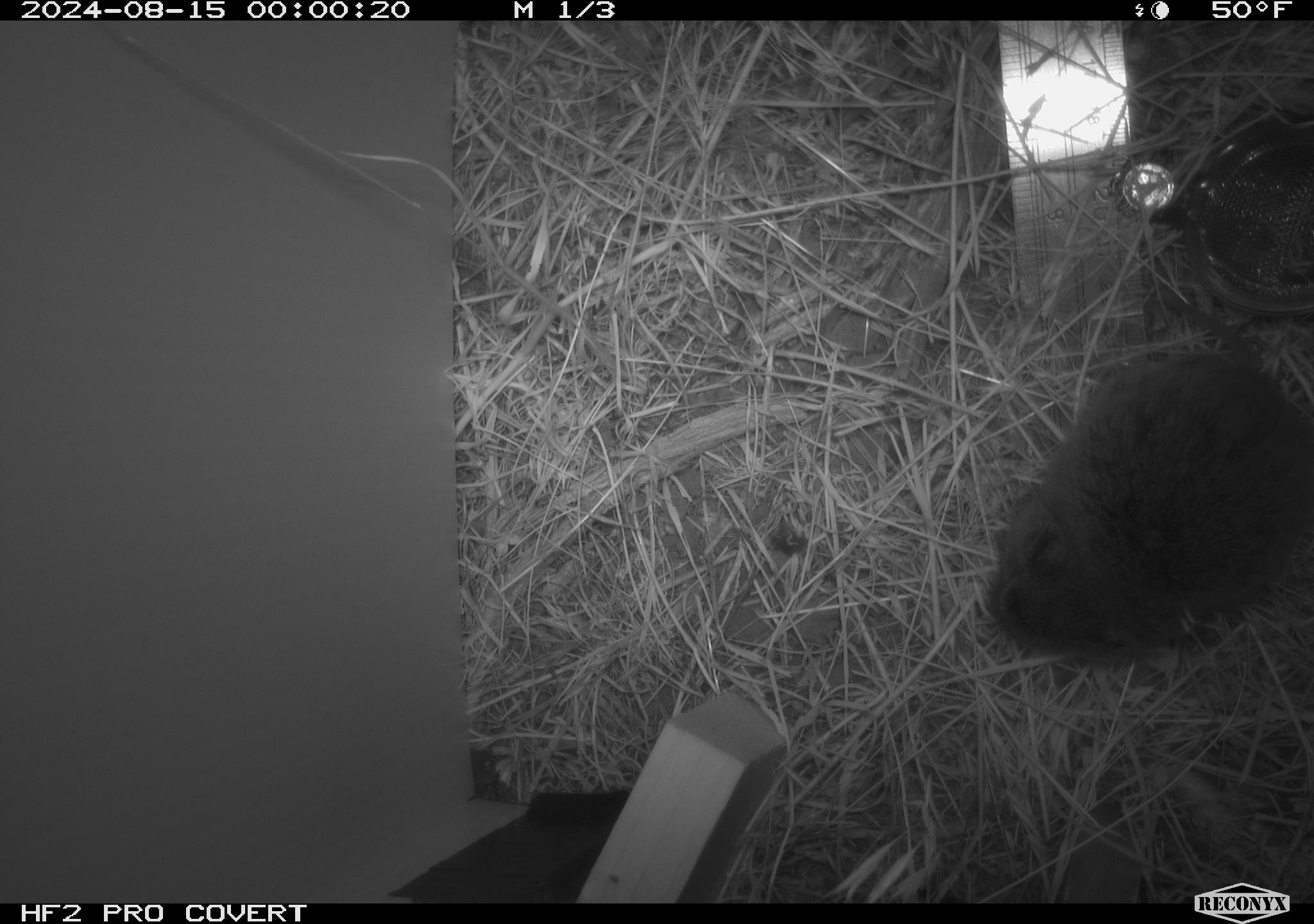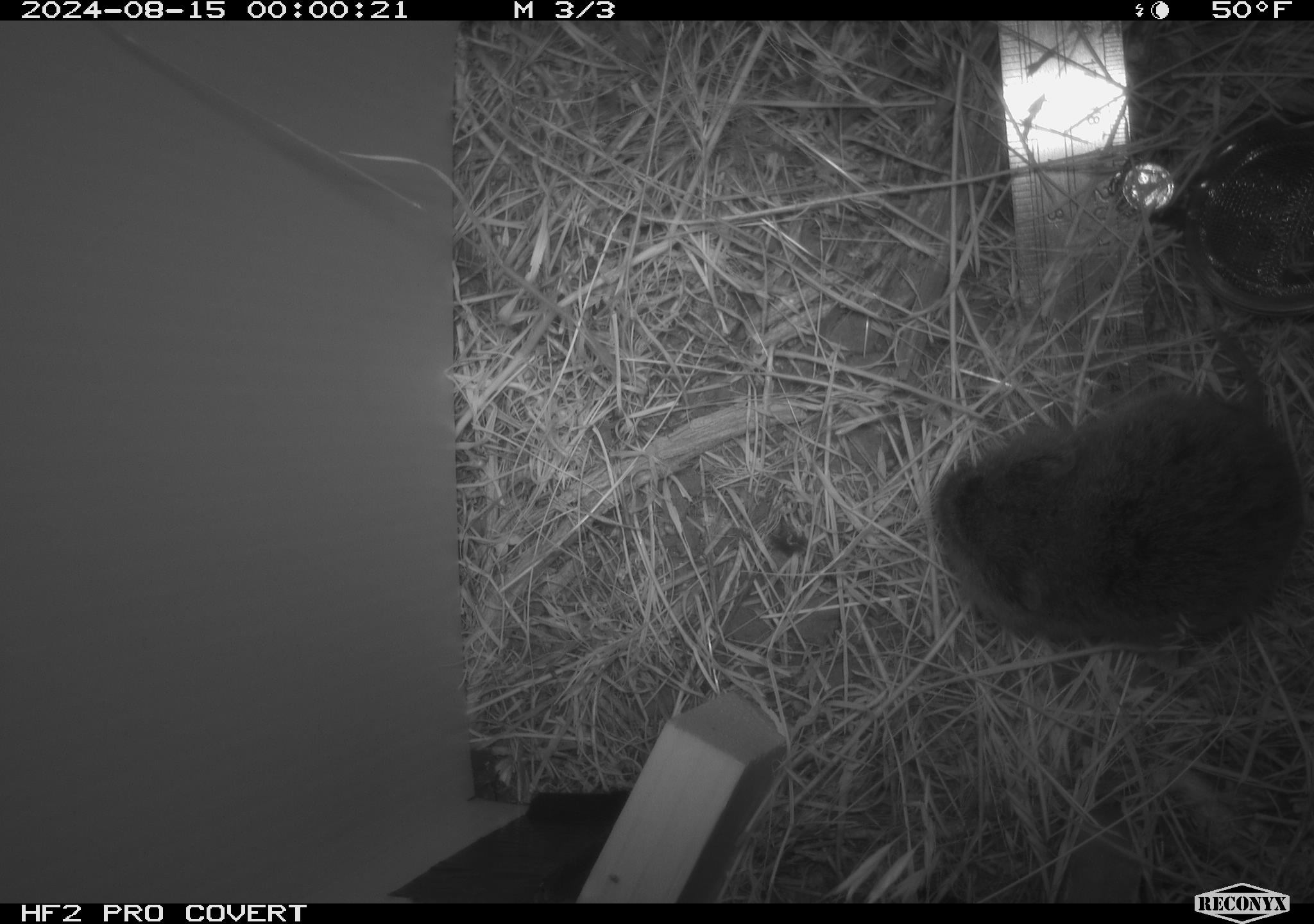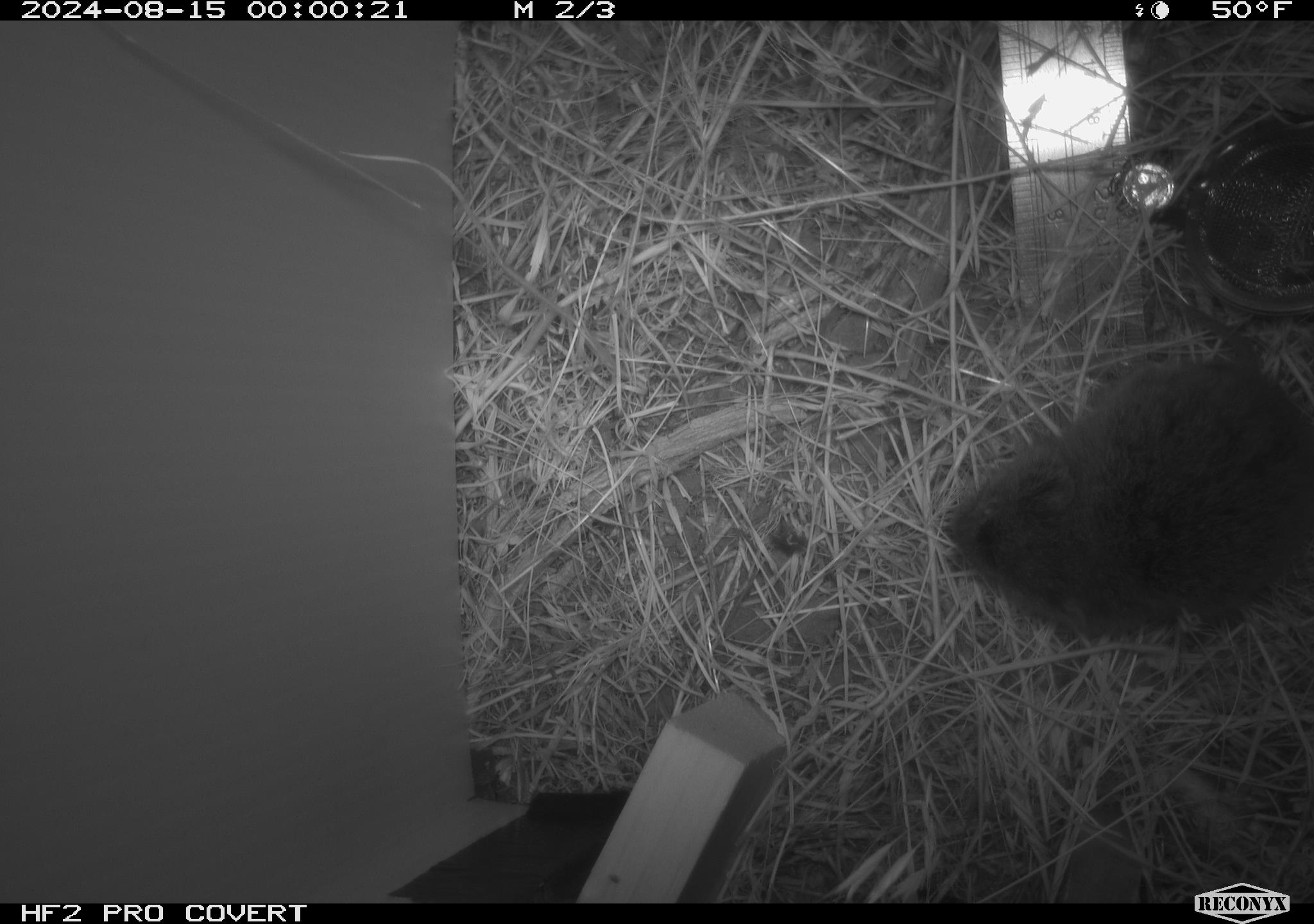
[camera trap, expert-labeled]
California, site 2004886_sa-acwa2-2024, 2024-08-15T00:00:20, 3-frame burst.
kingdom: Animalia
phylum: Chordata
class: Mammalia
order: Rodentia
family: Cricetidae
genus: Microtus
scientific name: Microtus californicus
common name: california vole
California vole (Microtus californicus).